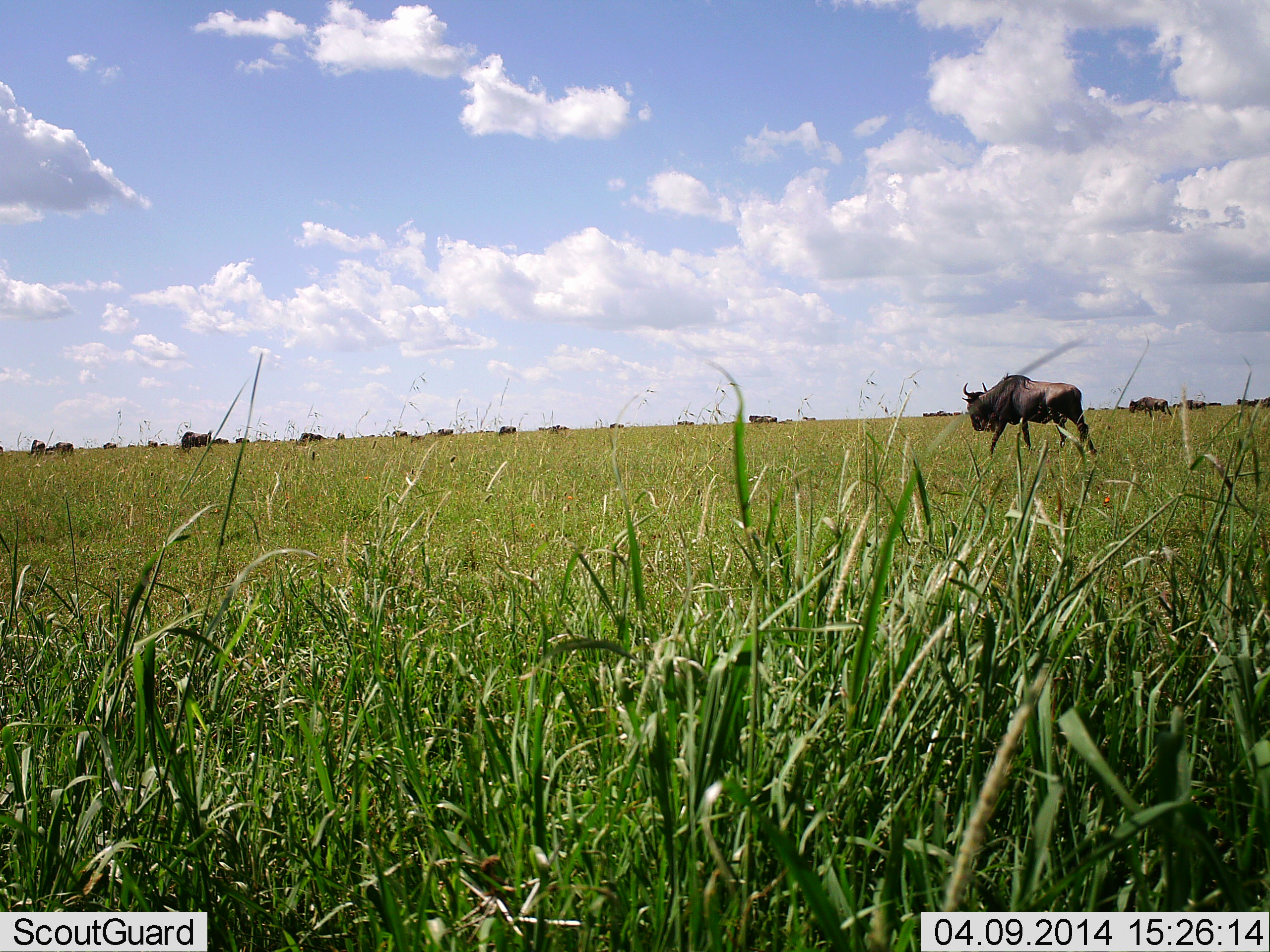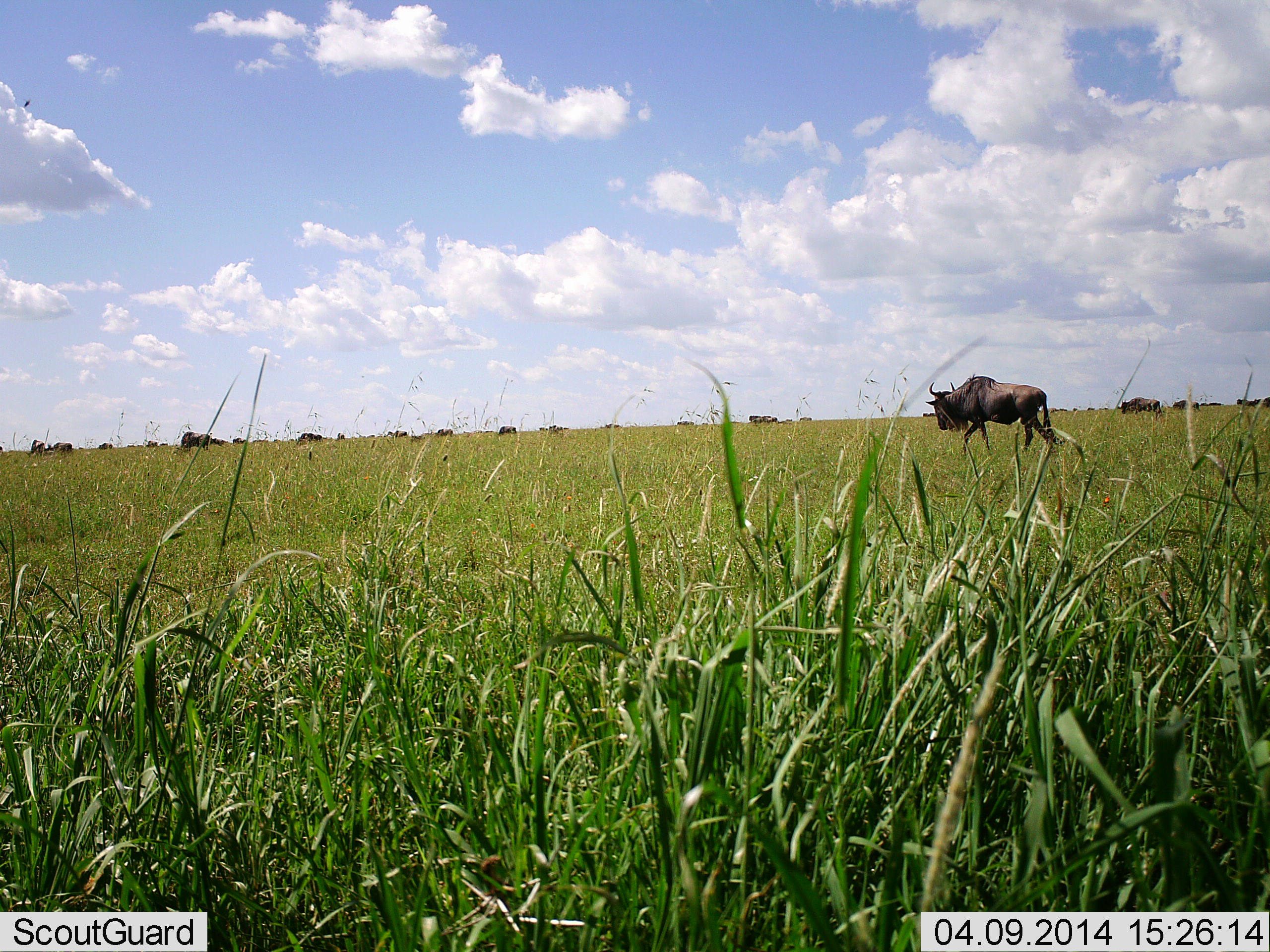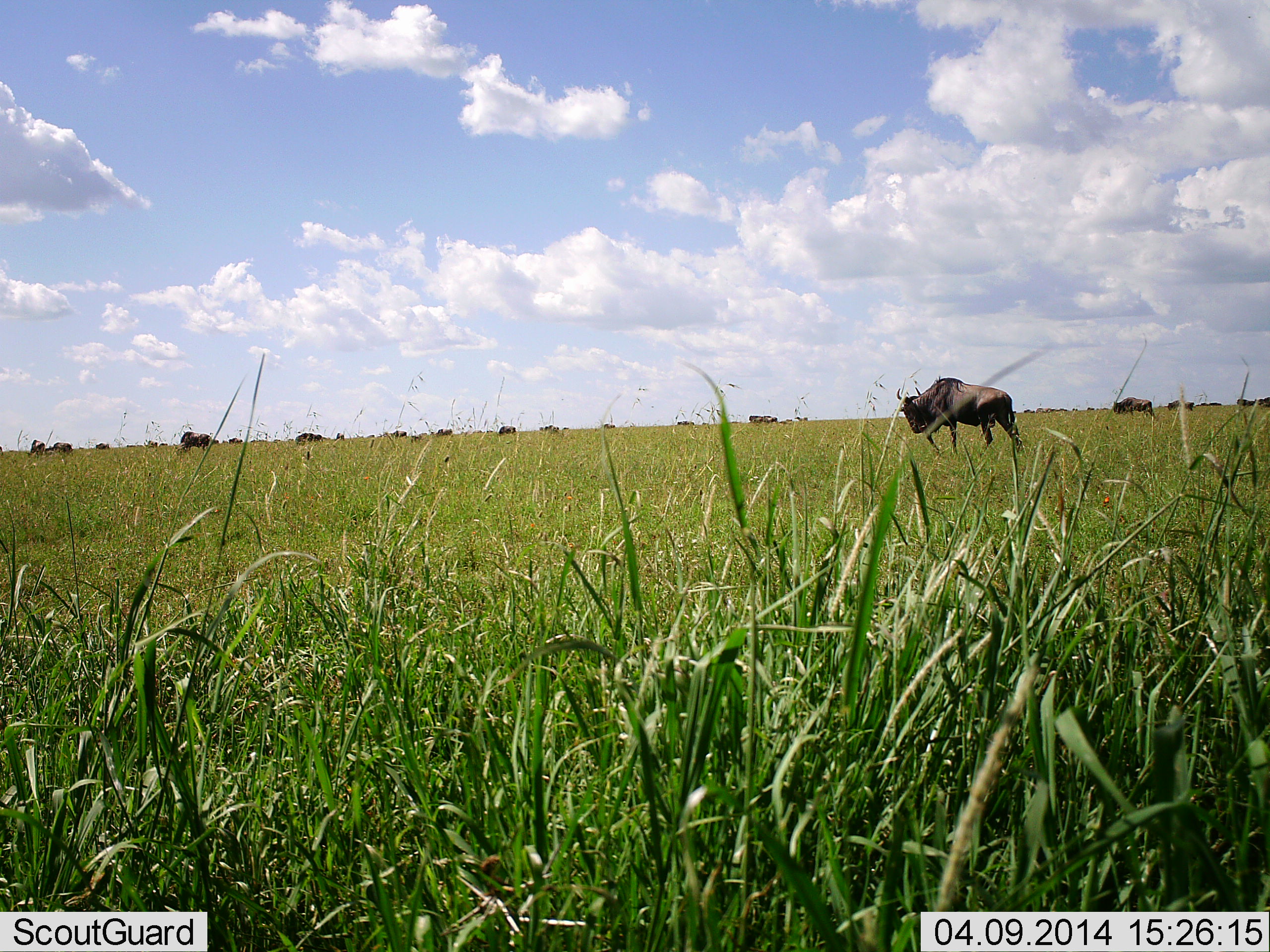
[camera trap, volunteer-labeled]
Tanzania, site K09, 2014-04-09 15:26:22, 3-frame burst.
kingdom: Animalia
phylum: Chordata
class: Mammalia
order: Artiodactyla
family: Bovidae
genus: Connochaetes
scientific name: Connochaetes taurinus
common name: blue wildebeest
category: wildebeest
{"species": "wildebeest (blue wildebeest) (Connochaetes taurinus)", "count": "11-50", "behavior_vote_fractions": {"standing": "50%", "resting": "0%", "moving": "100%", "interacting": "0%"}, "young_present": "0%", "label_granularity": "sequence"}